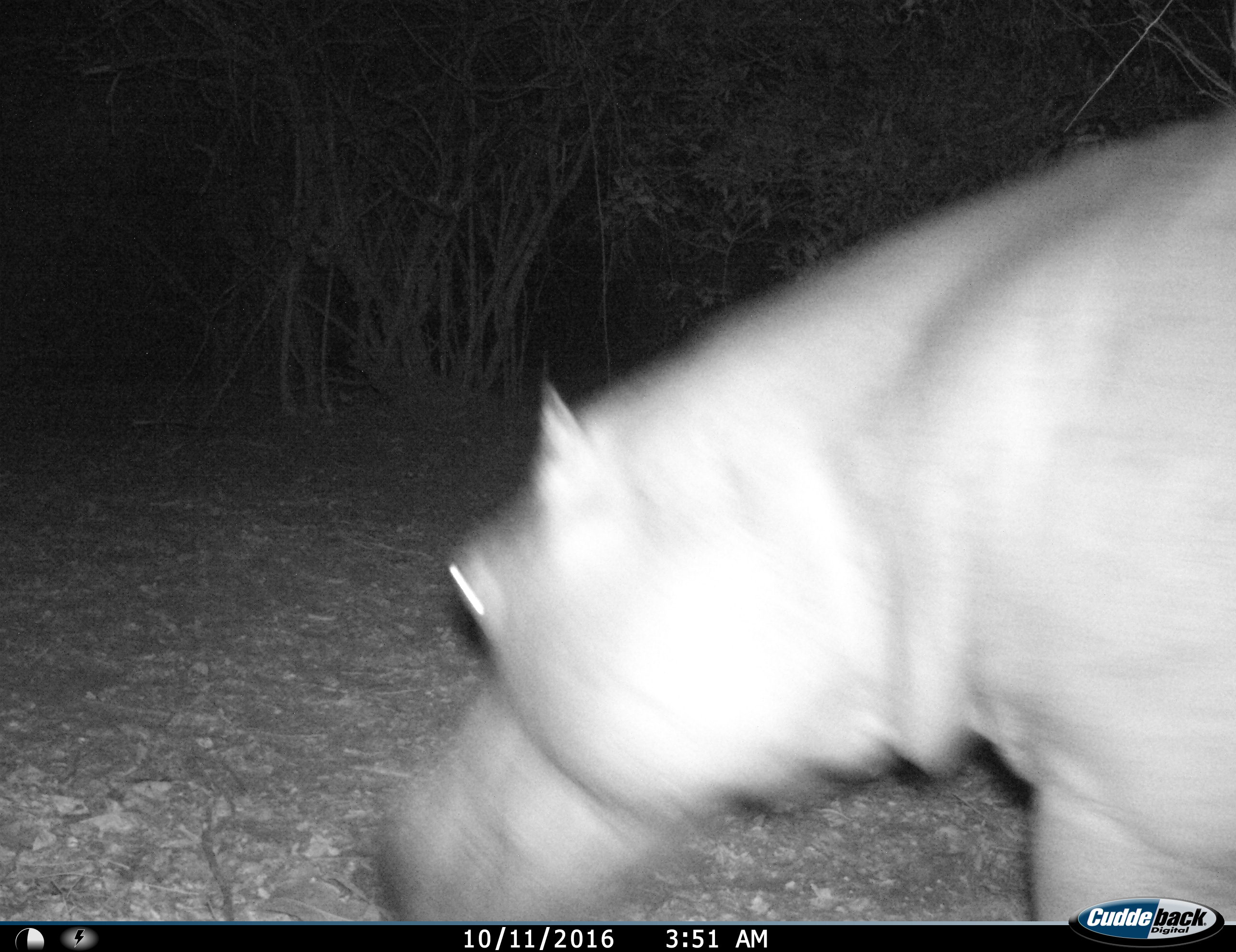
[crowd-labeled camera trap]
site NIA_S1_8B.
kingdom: Animalia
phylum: Chordata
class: Mammalia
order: Artiodactyla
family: Hippopotamidae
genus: Hippopotamus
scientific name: Hippopotamus amphibius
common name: hippopotamus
Hippopotamus (Hippopotamus amphibius), count 1. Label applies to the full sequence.